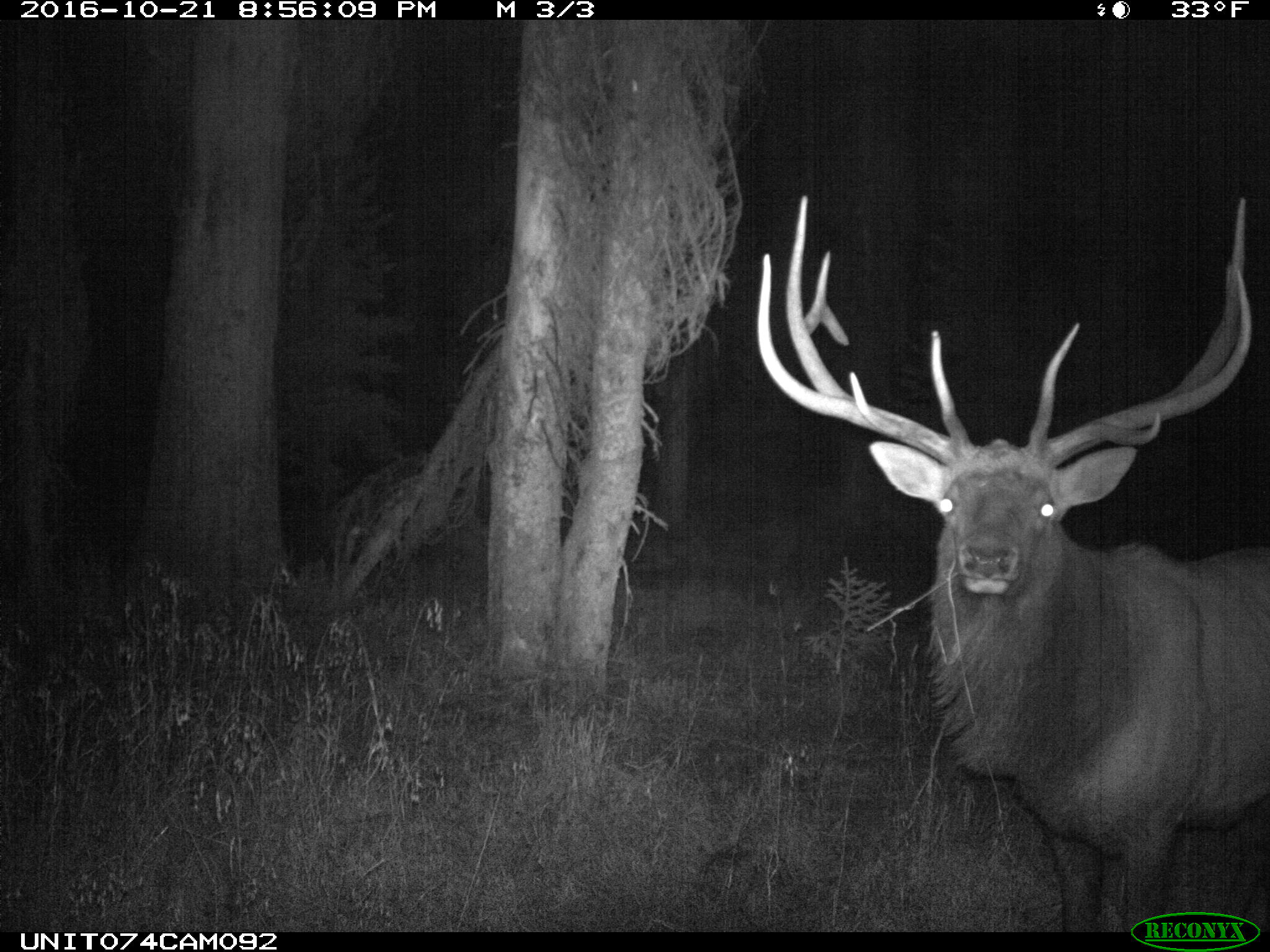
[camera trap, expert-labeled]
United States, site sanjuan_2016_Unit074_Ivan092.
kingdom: Animalia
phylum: Chordata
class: Mammalia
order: Artiodactyla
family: Cervidae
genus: Cervus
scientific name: Cervus elaphus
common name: red deer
Cervus elaphus (red deer).